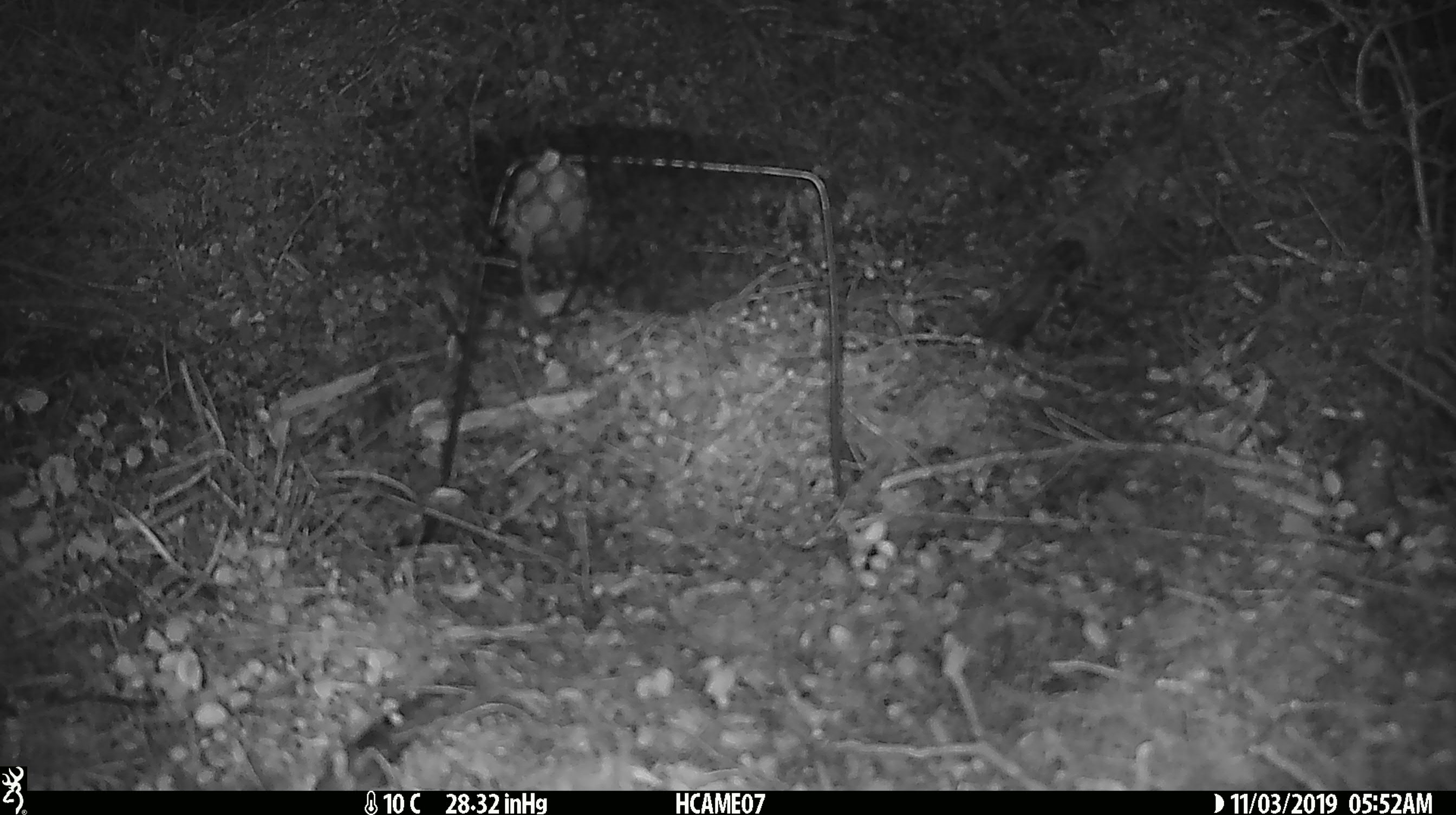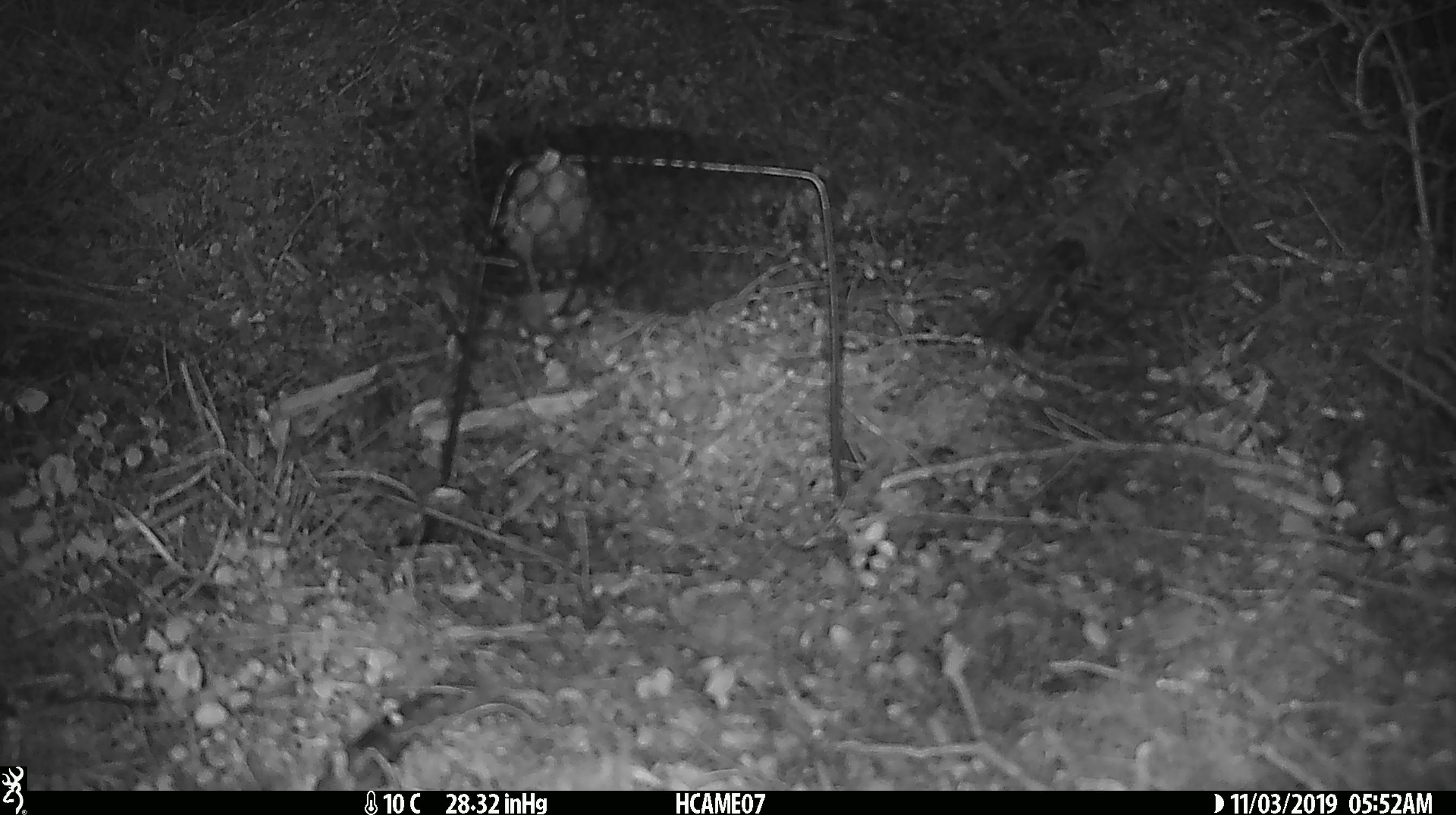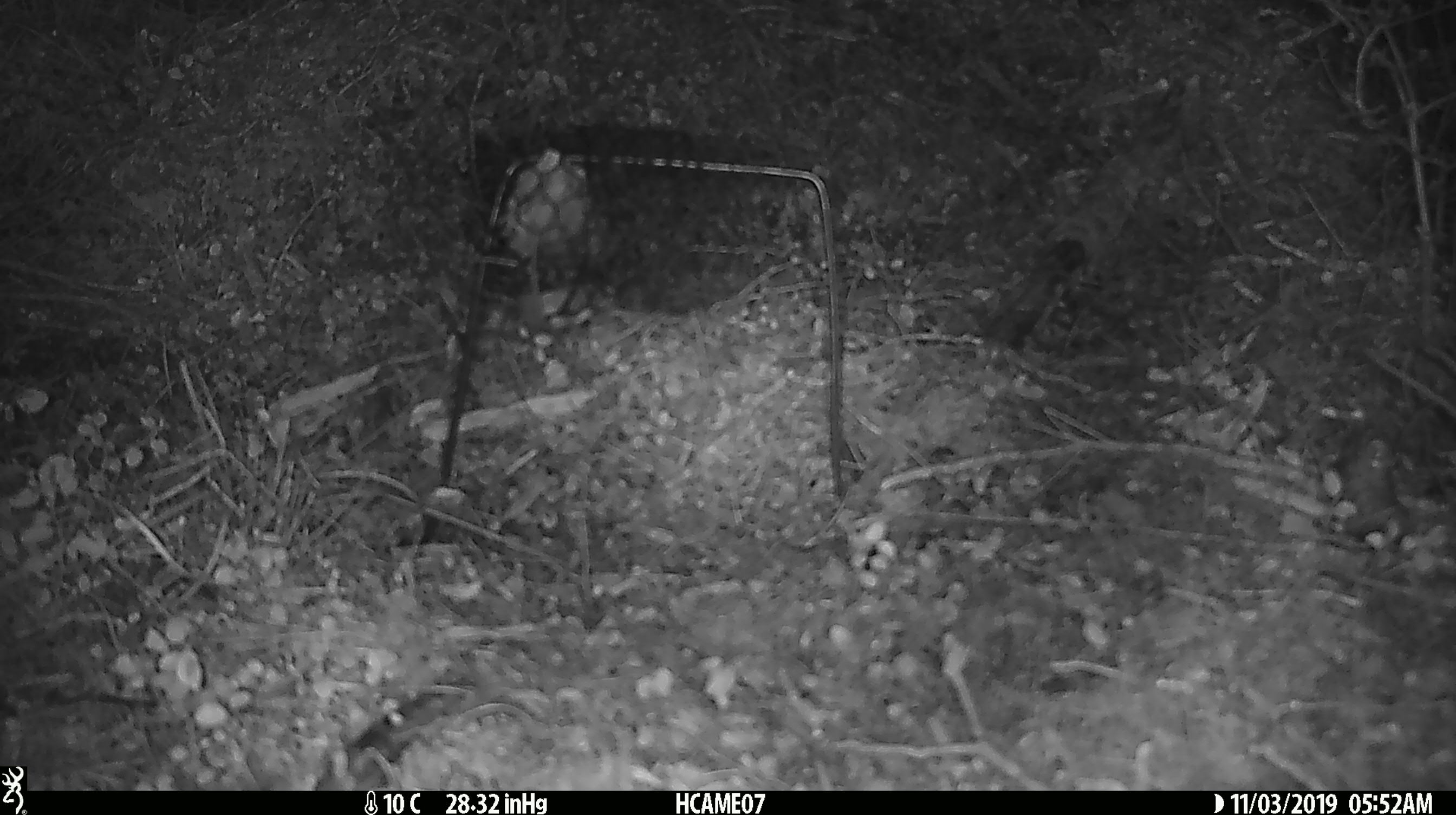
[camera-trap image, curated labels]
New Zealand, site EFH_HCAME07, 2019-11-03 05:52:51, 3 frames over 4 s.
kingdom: Animalia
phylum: Chordata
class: Mammalia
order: Rodentia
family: Muridae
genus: Mus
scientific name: Mus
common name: mouse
Mouse (Mus).